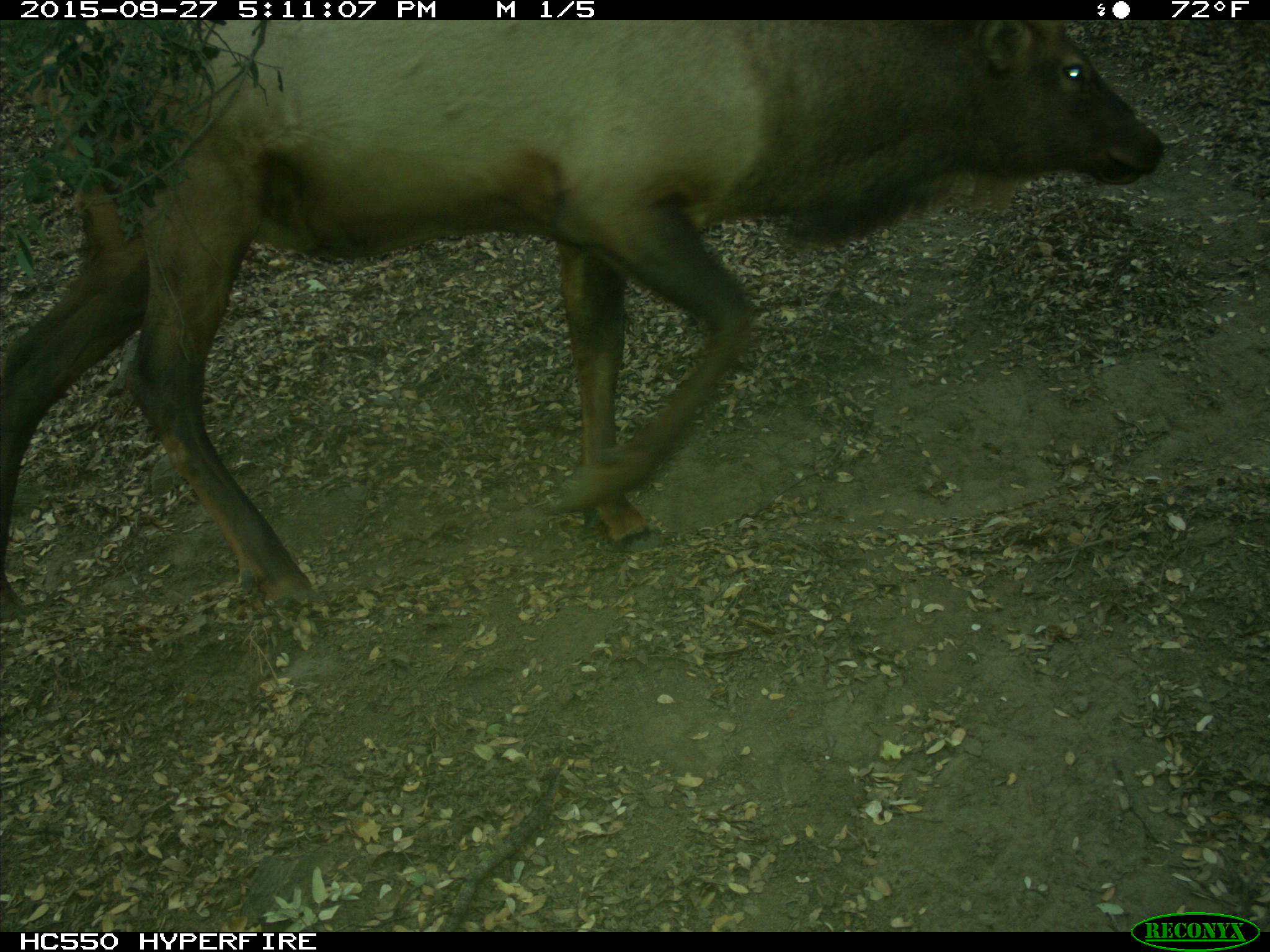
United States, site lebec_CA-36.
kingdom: Animalia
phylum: Chordata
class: Mammalia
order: Artiodactyla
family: Cervidae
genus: Cervus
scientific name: Cervus canadensis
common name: elk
Cervus canadensis (elk).